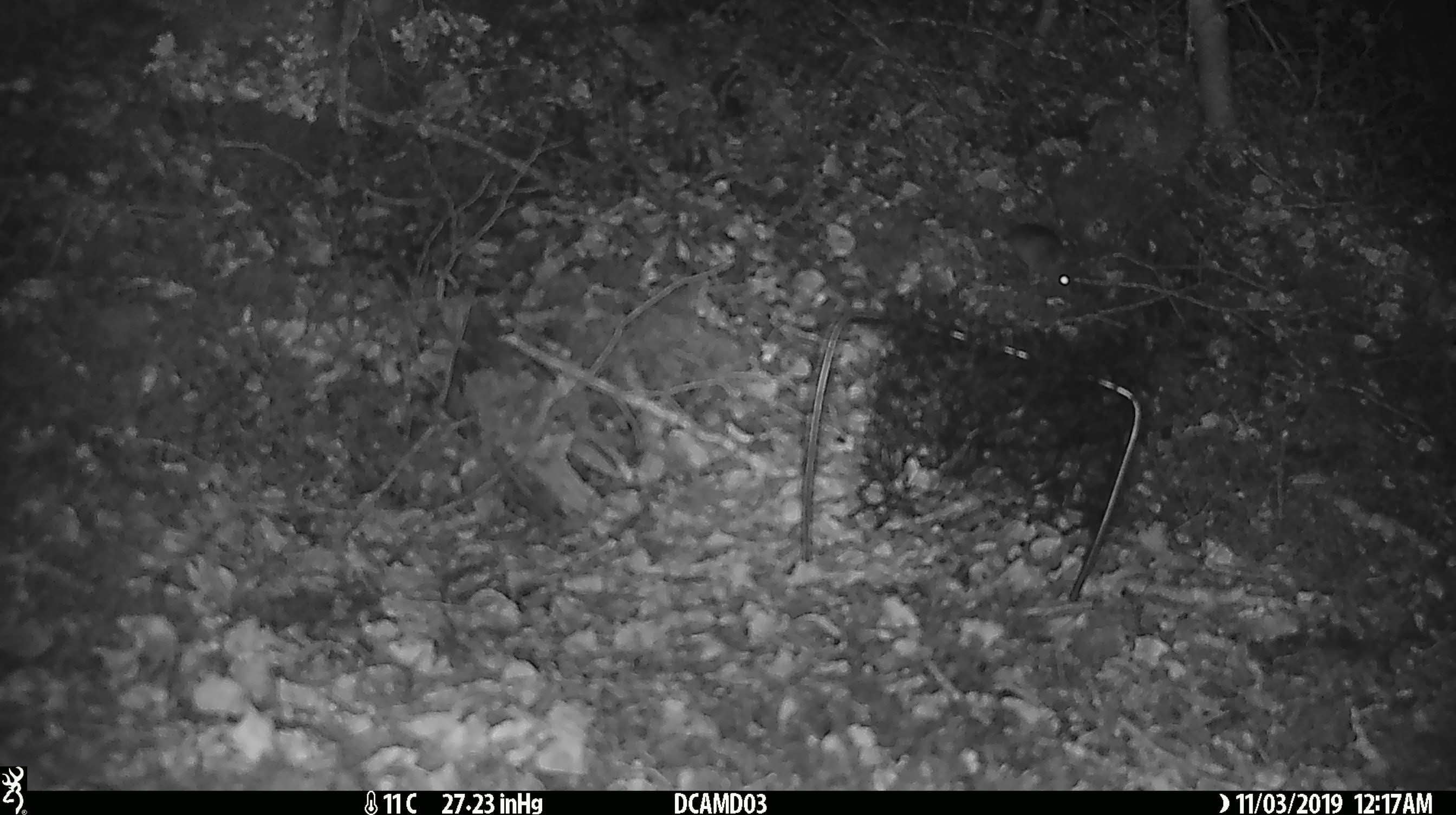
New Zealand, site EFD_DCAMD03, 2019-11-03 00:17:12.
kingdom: Animalia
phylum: Chordata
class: Mammalia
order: Rodentia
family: Muridae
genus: Mus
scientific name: Mus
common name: mouse